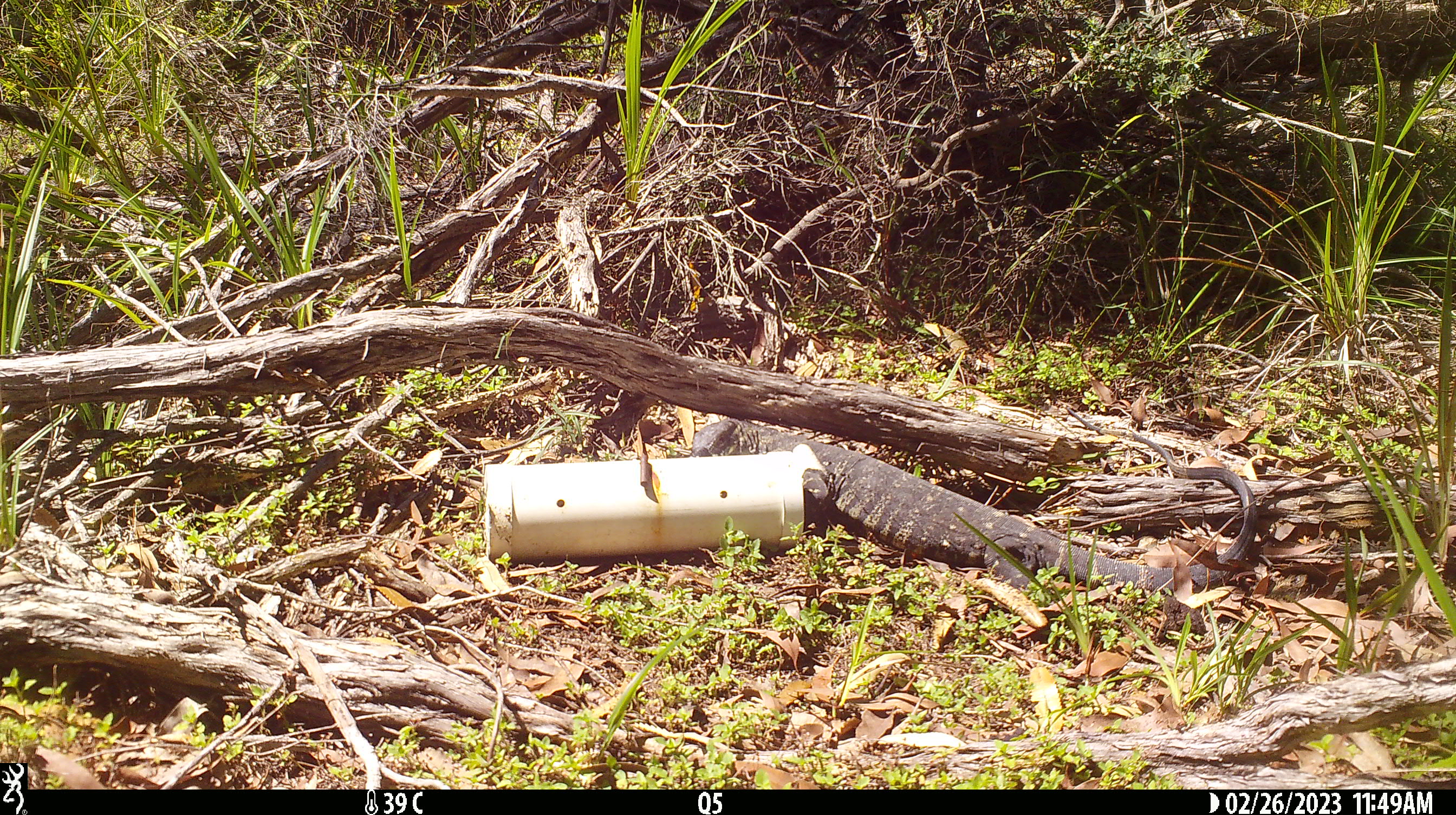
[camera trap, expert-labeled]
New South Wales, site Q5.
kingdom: Animalia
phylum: Chordata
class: Reptilia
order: Squamata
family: Varanidae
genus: Varanus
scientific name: Varanus varius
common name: lace monitor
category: goanna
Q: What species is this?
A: Goanna (lace monitor) (Varanus varius).